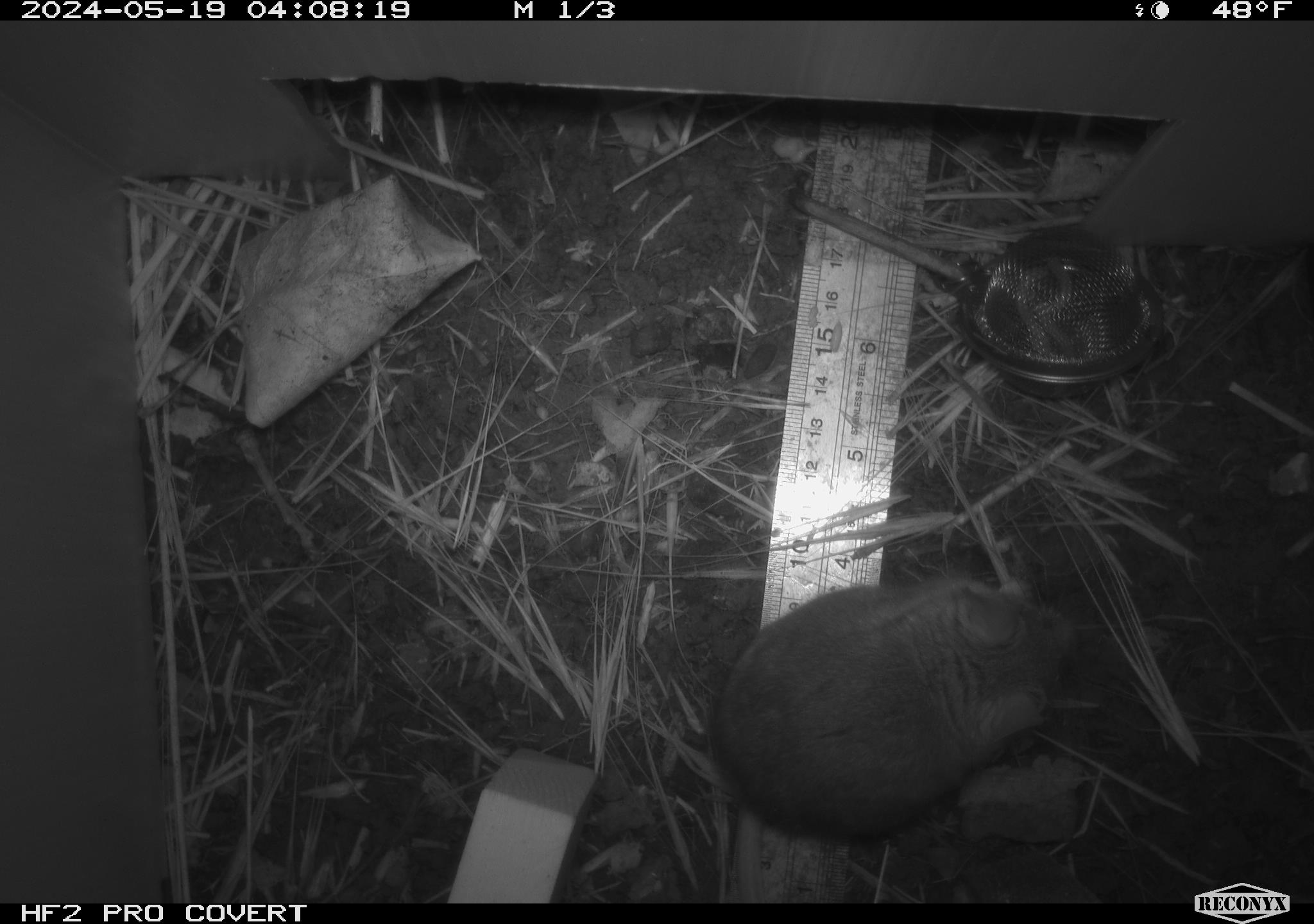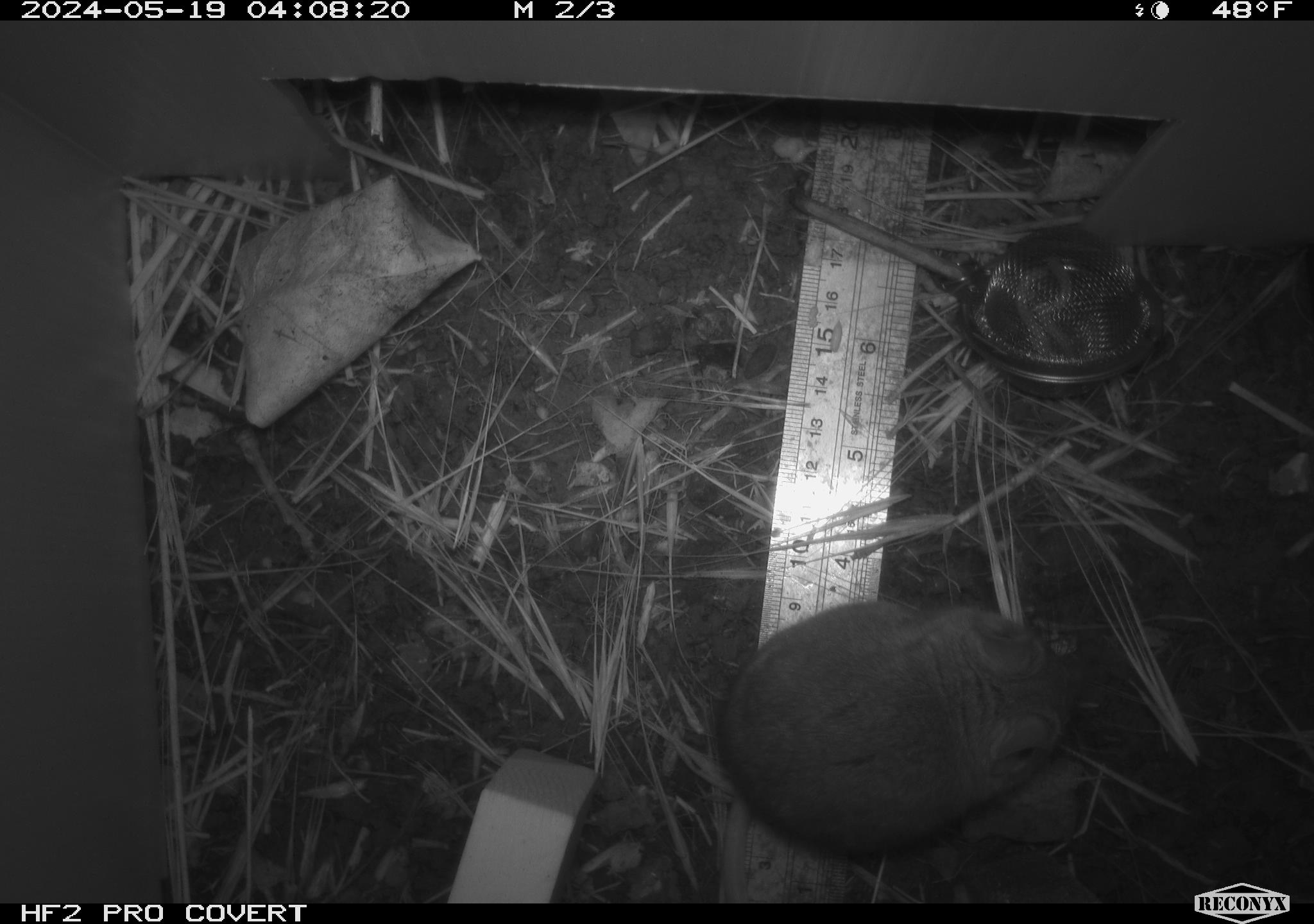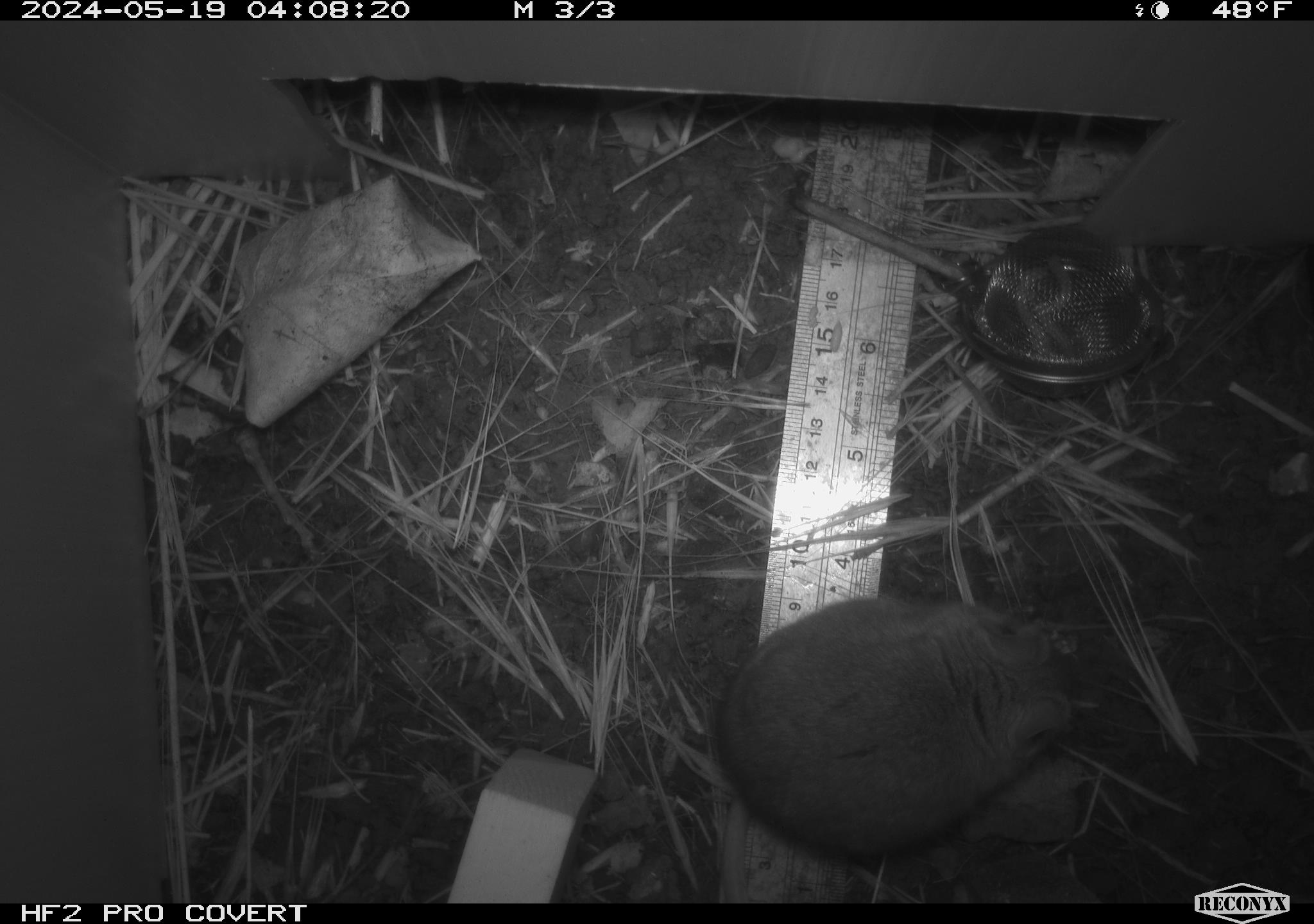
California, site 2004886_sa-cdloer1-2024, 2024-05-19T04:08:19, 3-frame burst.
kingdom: Animalia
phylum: Chordata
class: Mammalia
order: Rodentia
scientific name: Rodentia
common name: mouse species